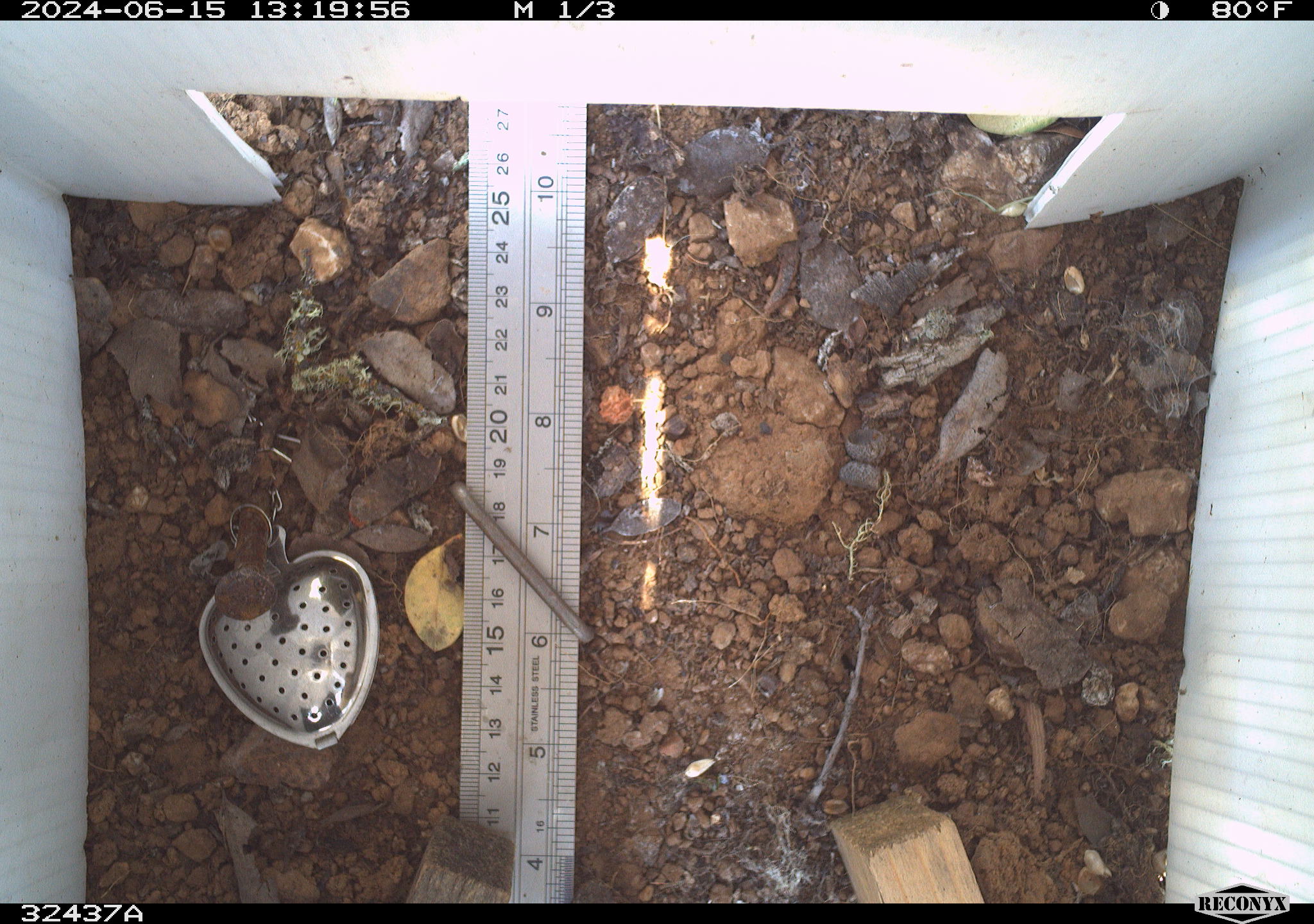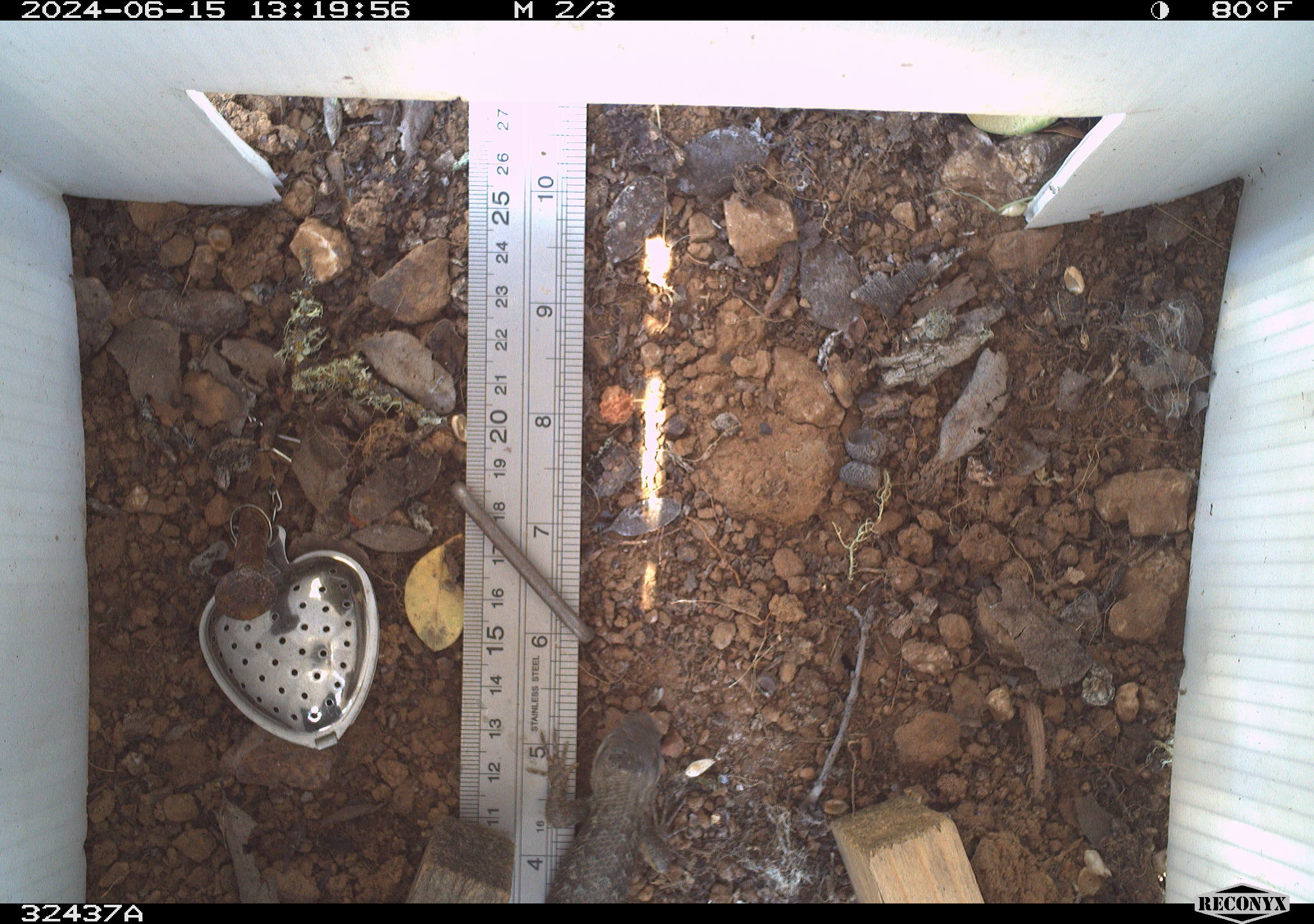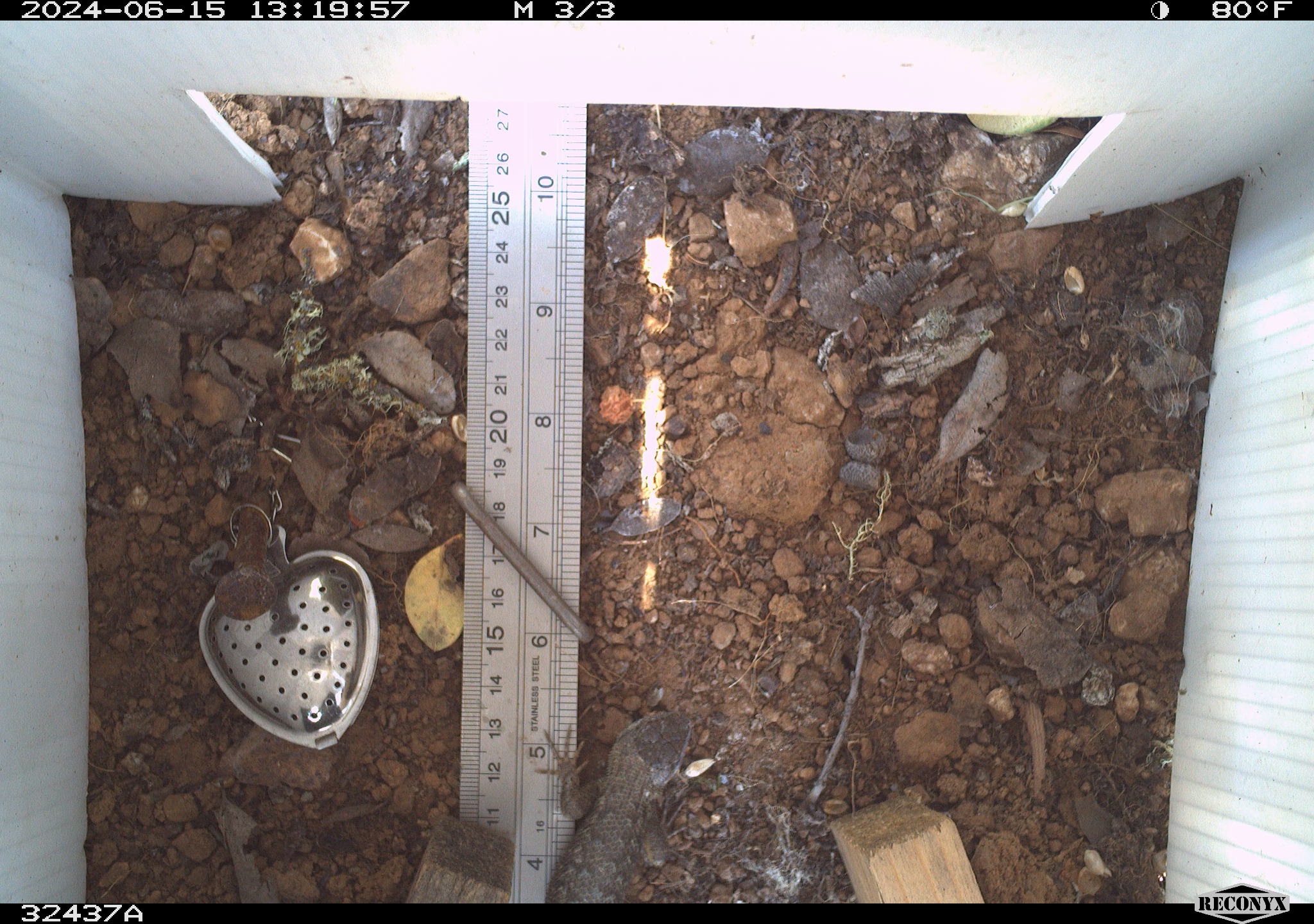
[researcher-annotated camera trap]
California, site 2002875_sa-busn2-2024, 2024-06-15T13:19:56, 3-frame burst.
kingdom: Animalia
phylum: Chordata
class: Reptilia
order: Squamata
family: Phrynosomatidae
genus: Sceloporus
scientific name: Sceloporus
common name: spiny lizards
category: sceloporus species